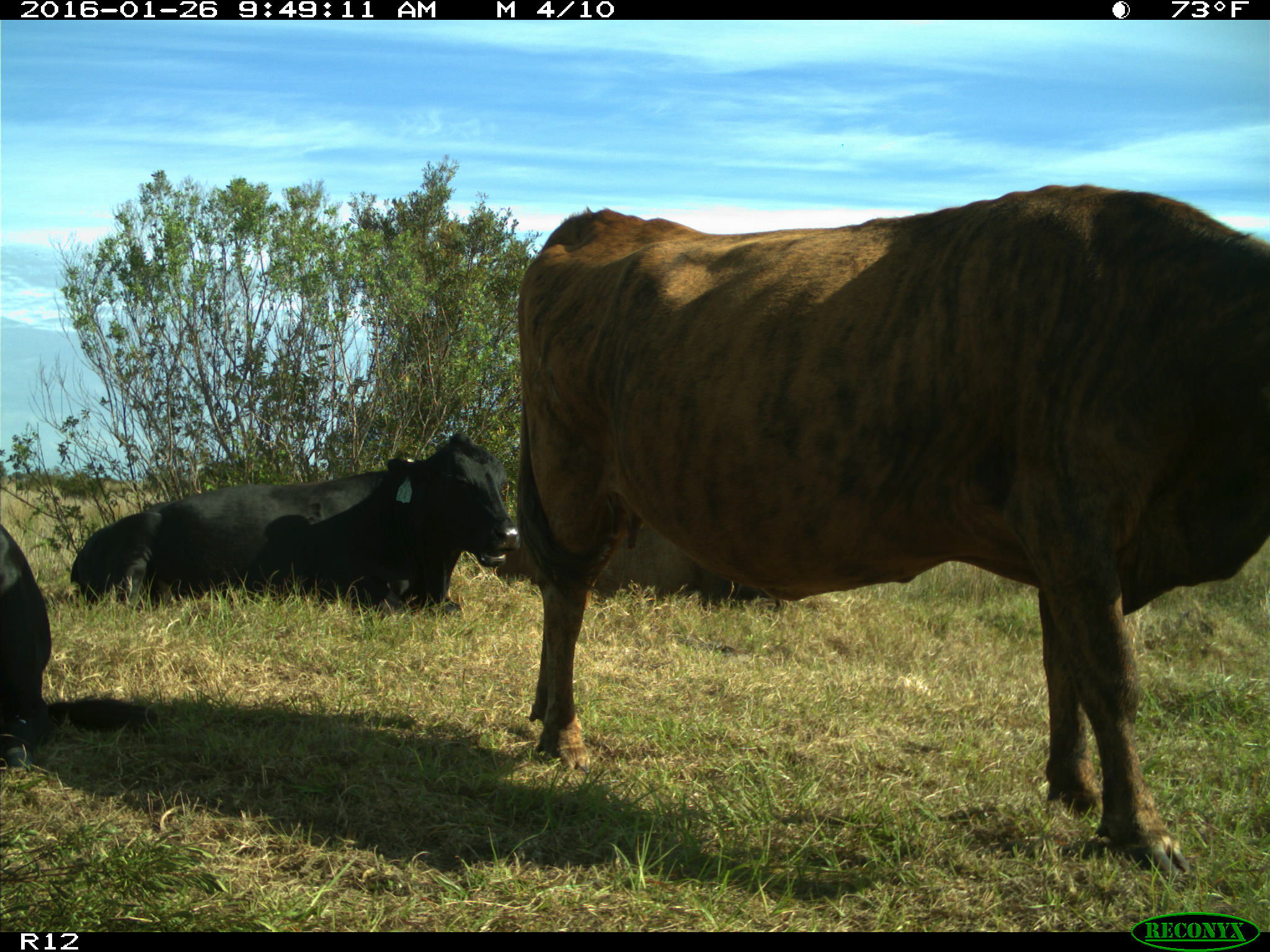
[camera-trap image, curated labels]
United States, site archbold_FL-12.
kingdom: Animalia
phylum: Chordata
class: Mammalia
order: Artiodactyla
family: Bovidae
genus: Bos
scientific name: Bos taurus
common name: domestic cow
Bos taurus (domestic cow).